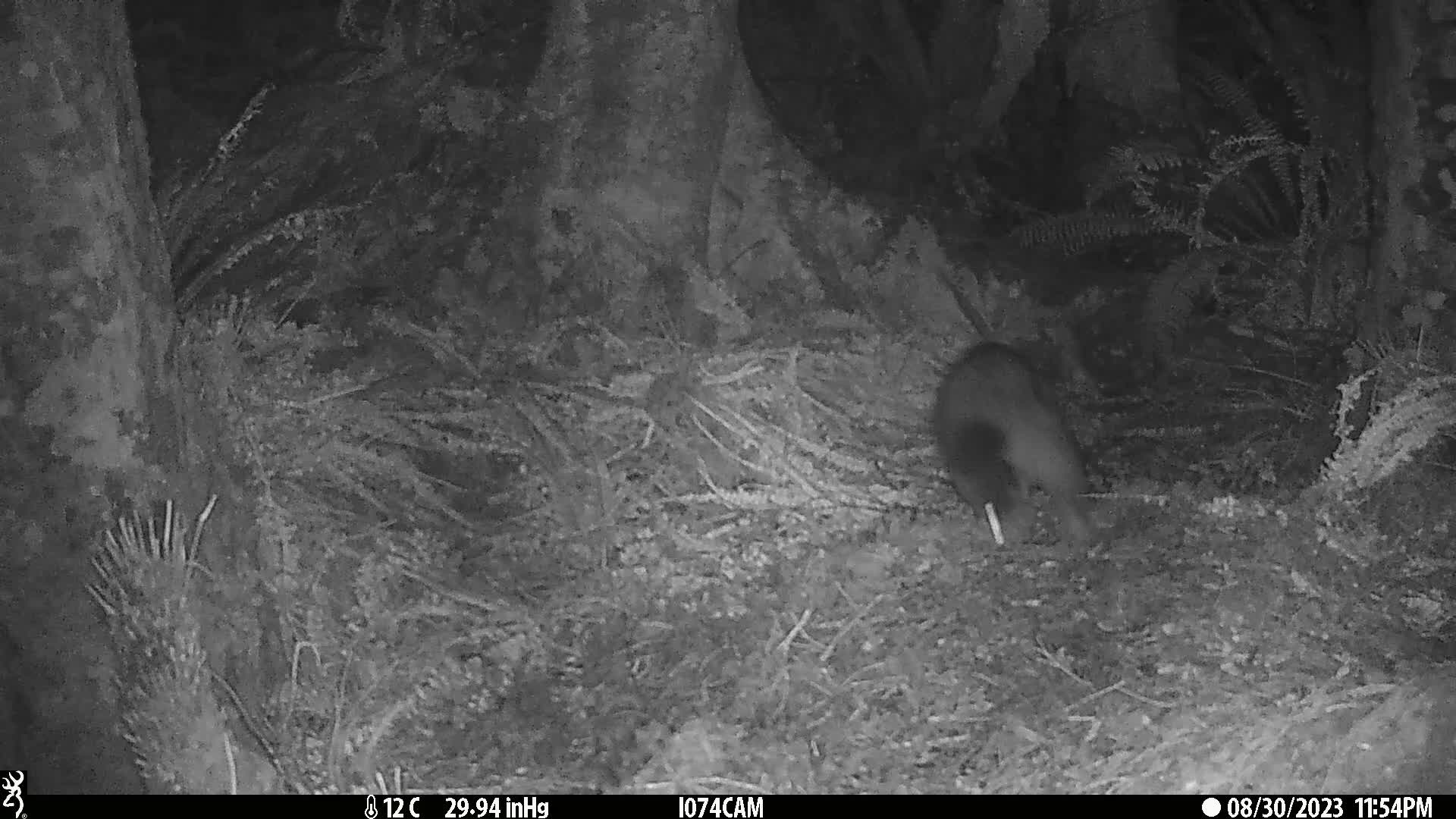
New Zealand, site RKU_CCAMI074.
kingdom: Animalia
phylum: Chordata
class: Mammalia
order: Diprotodontia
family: Phalangeridae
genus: Trichosurus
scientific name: Trichosurus vulpecula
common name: common brushtail possum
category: possum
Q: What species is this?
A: Possum (common brushtail possum) (Trichosurus vulpecula).